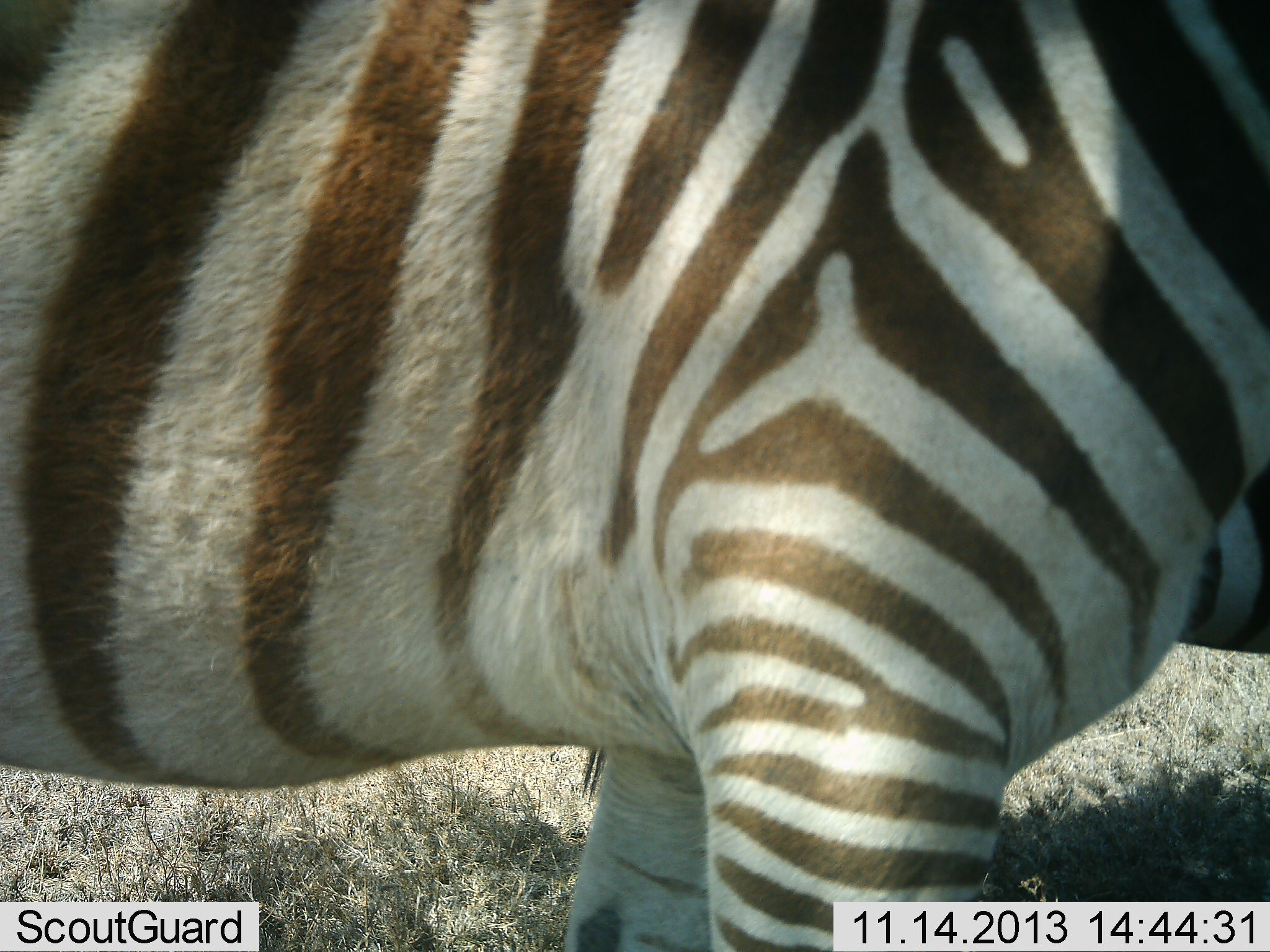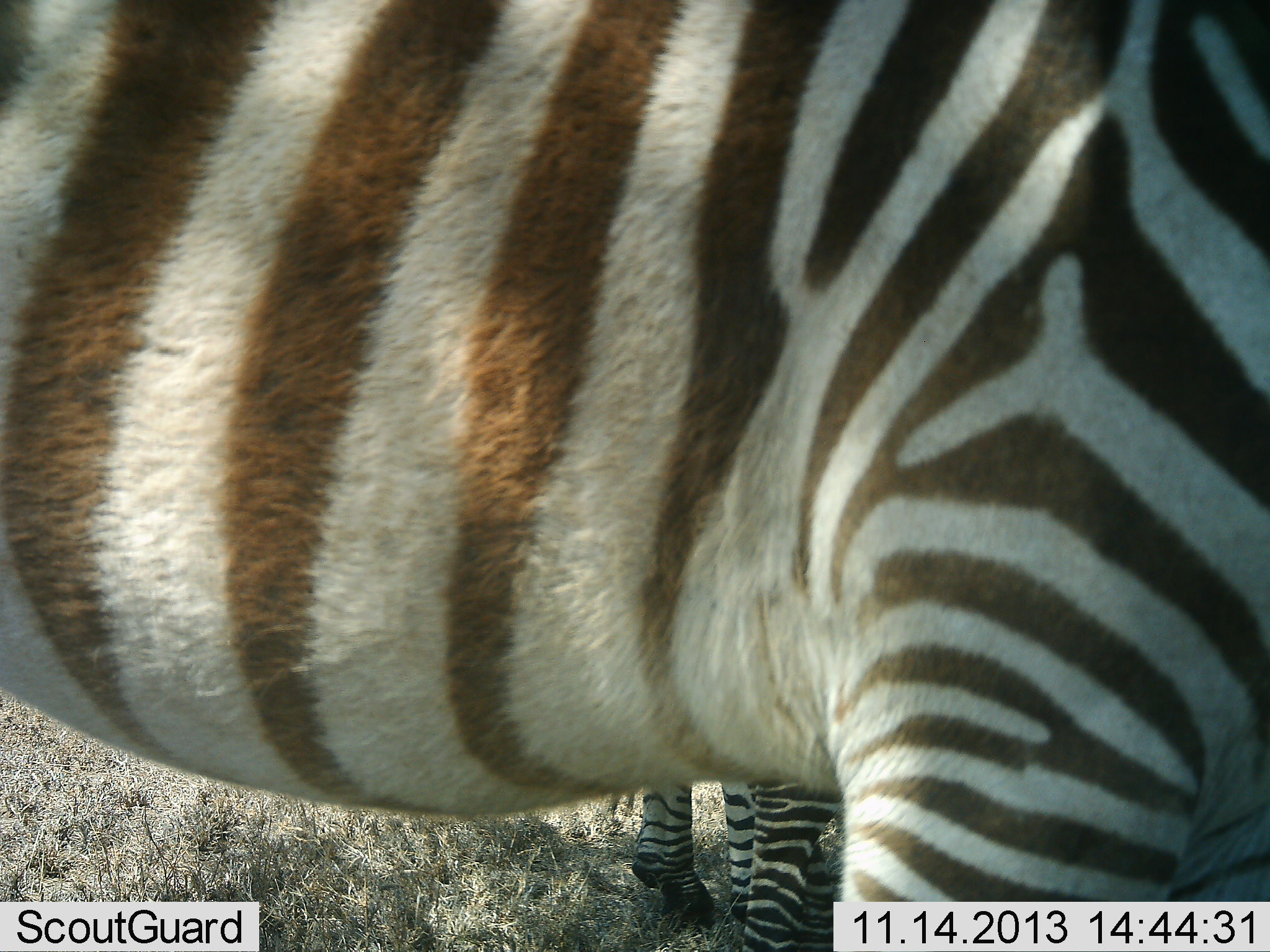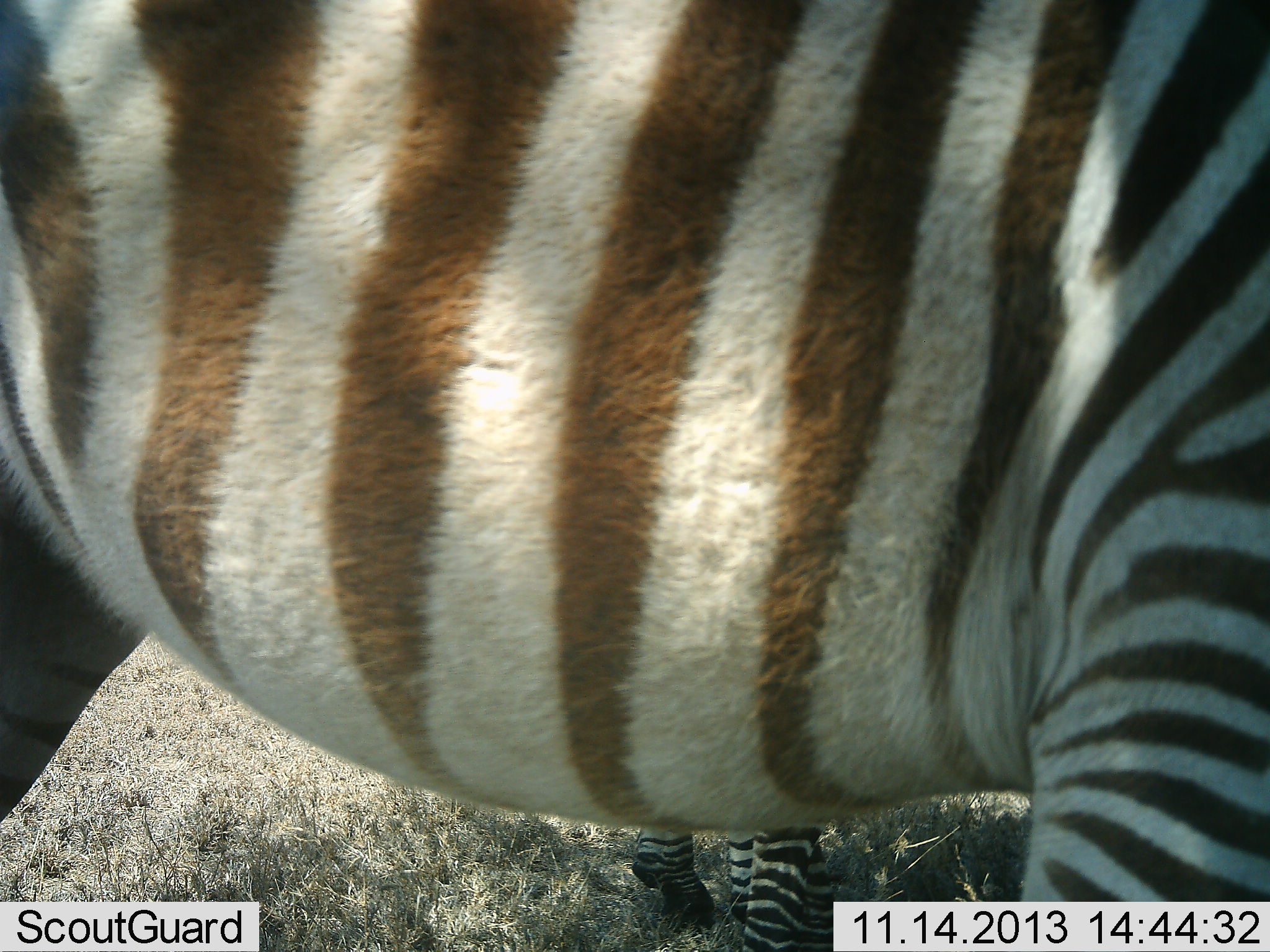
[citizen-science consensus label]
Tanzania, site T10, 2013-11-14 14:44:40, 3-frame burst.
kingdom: Animalia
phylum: Chordata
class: Mammalia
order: Perissodactyla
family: Equidae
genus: Equus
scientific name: Equus quagga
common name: plains zebra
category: zebra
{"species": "zebra (plains zebra) (Equus quagga)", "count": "2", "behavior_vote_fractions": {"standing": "90%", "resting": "0%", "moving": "20%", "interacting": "0%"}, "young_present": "20%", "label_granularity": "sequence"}